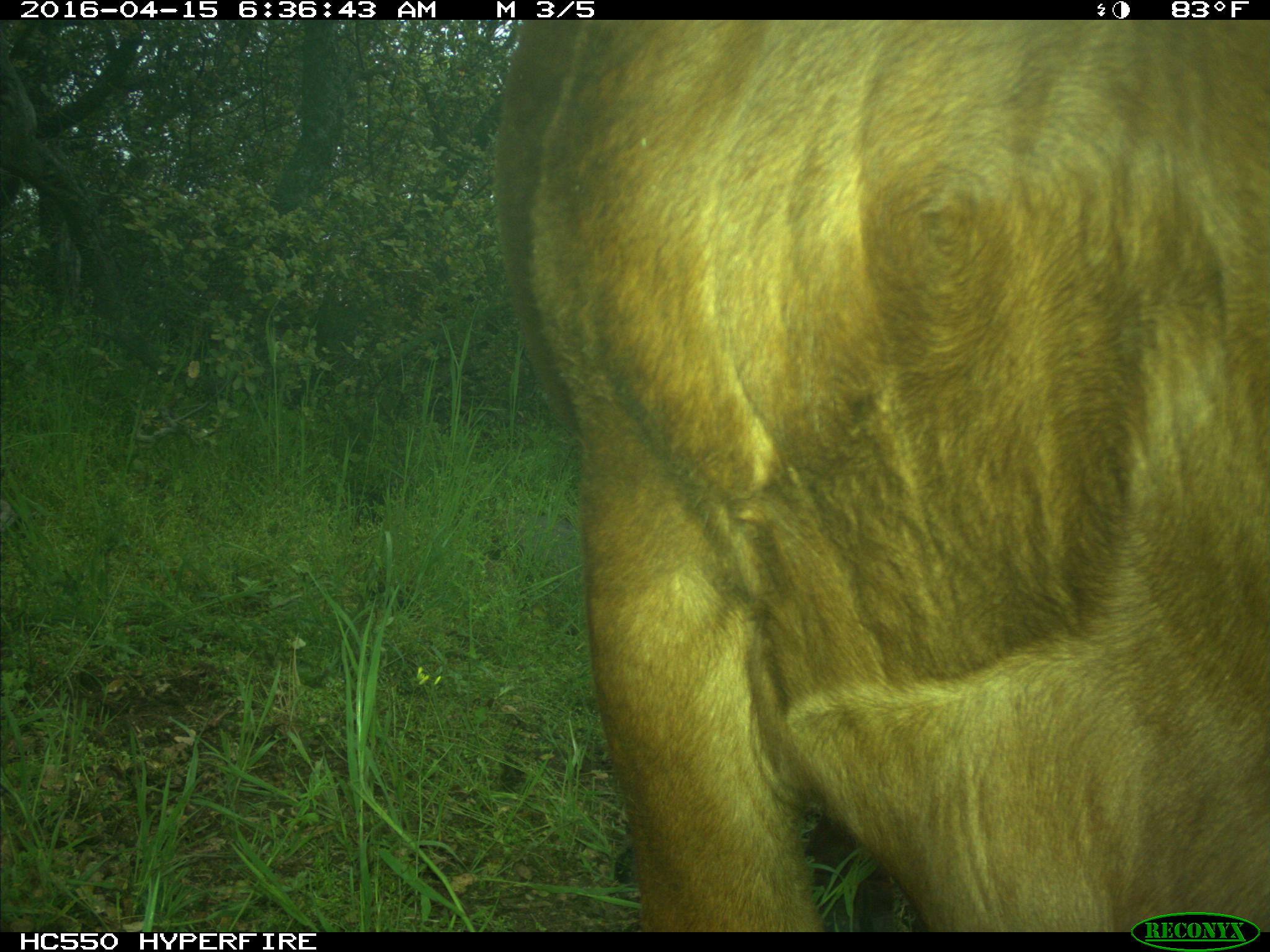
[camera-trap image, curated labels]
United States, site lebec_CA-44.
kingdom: Animalia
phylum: Chordata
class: Mammalia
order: Artiodactyla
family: Bovidae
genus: Bos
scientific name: Bos taurus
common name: domestic cow